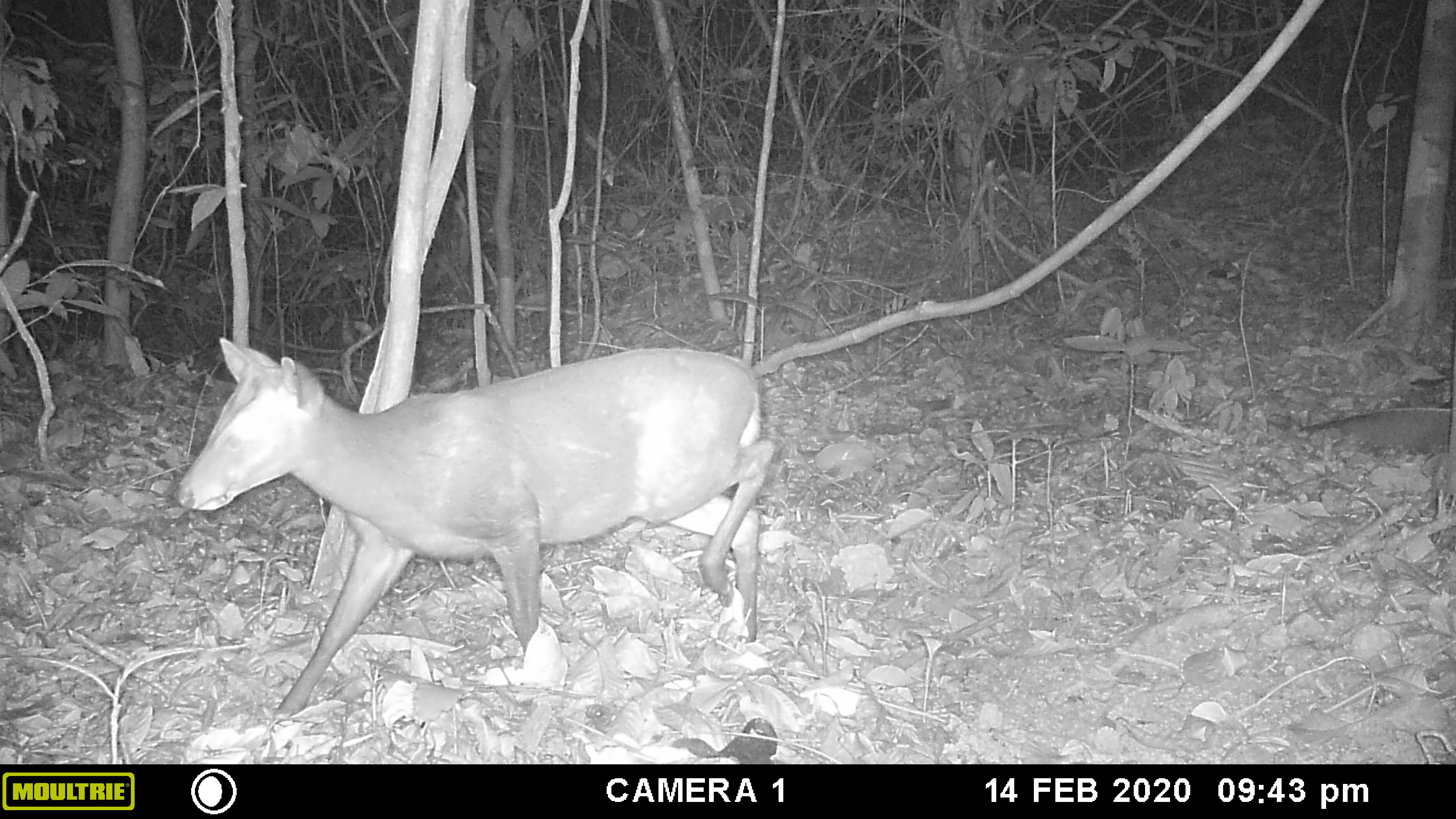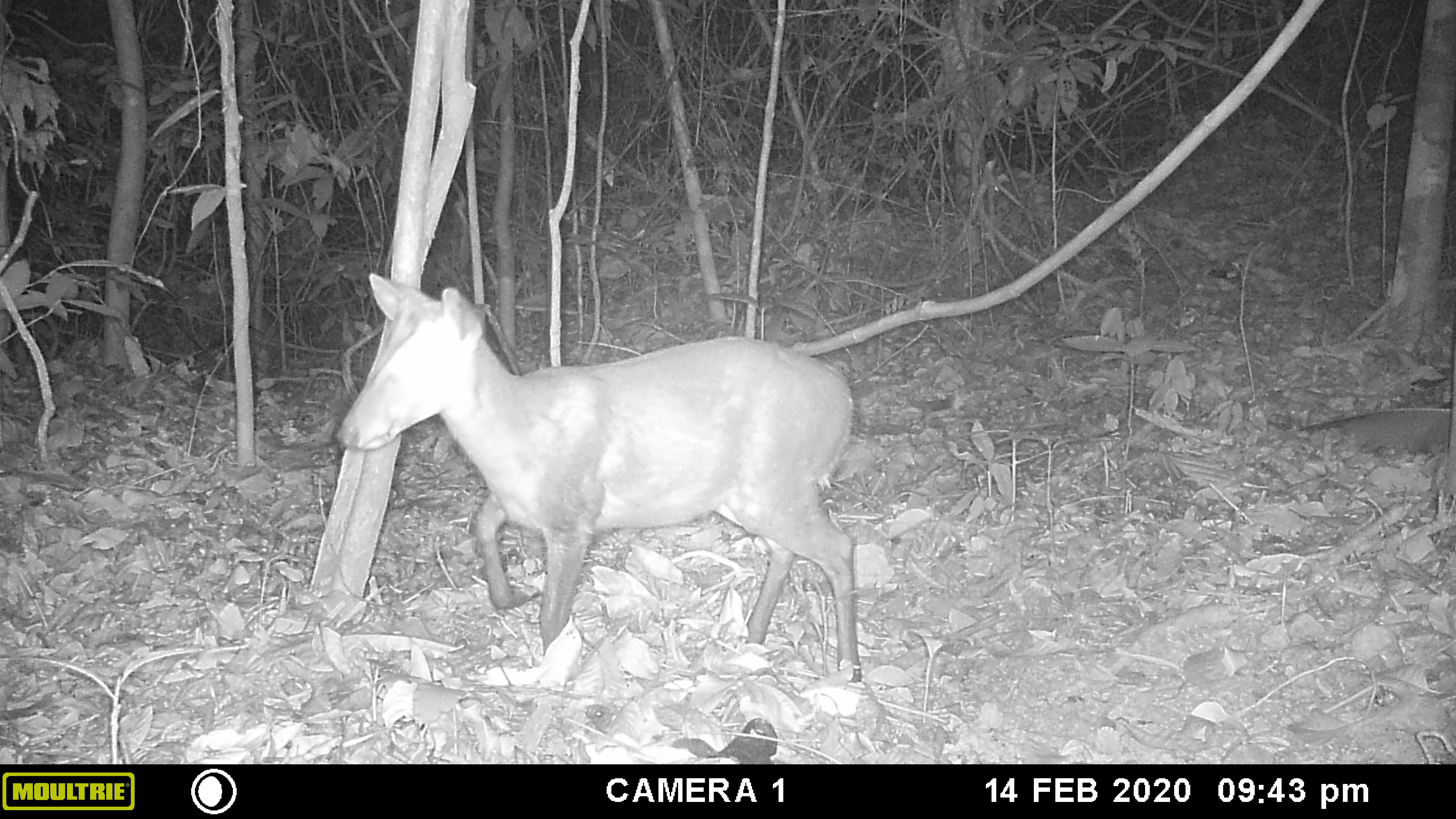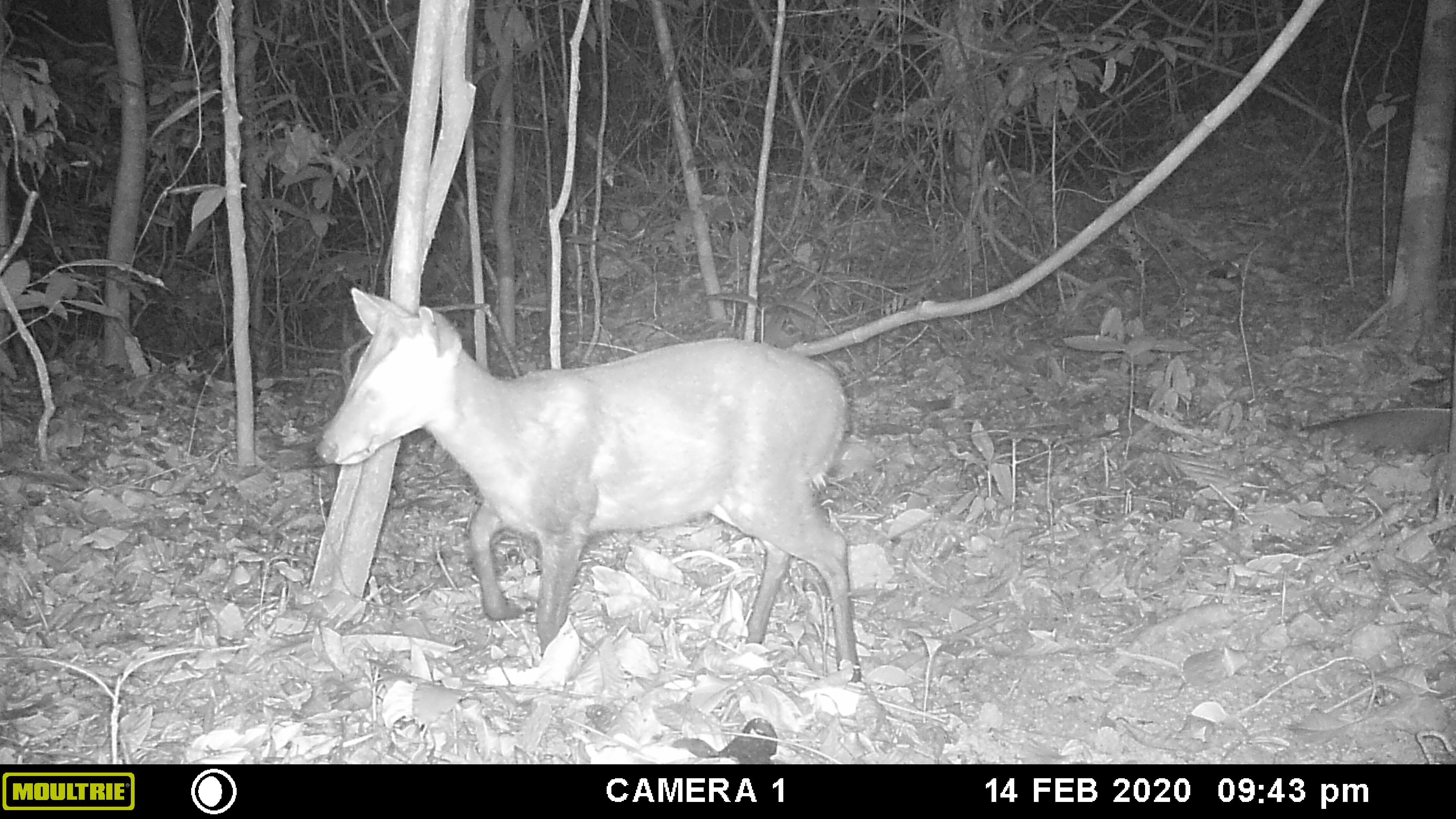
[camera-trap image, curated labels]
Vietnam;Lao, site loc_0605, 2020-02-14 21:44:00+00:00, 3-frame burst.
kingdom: Animalia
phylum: Chordata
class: Mammalia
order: Artiodactyla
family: Cervidae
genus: Muntiacus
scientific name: Muntiacus rooseveltorum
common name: roosevelt's muntjac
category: roosevelts muntjac group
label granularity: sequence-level